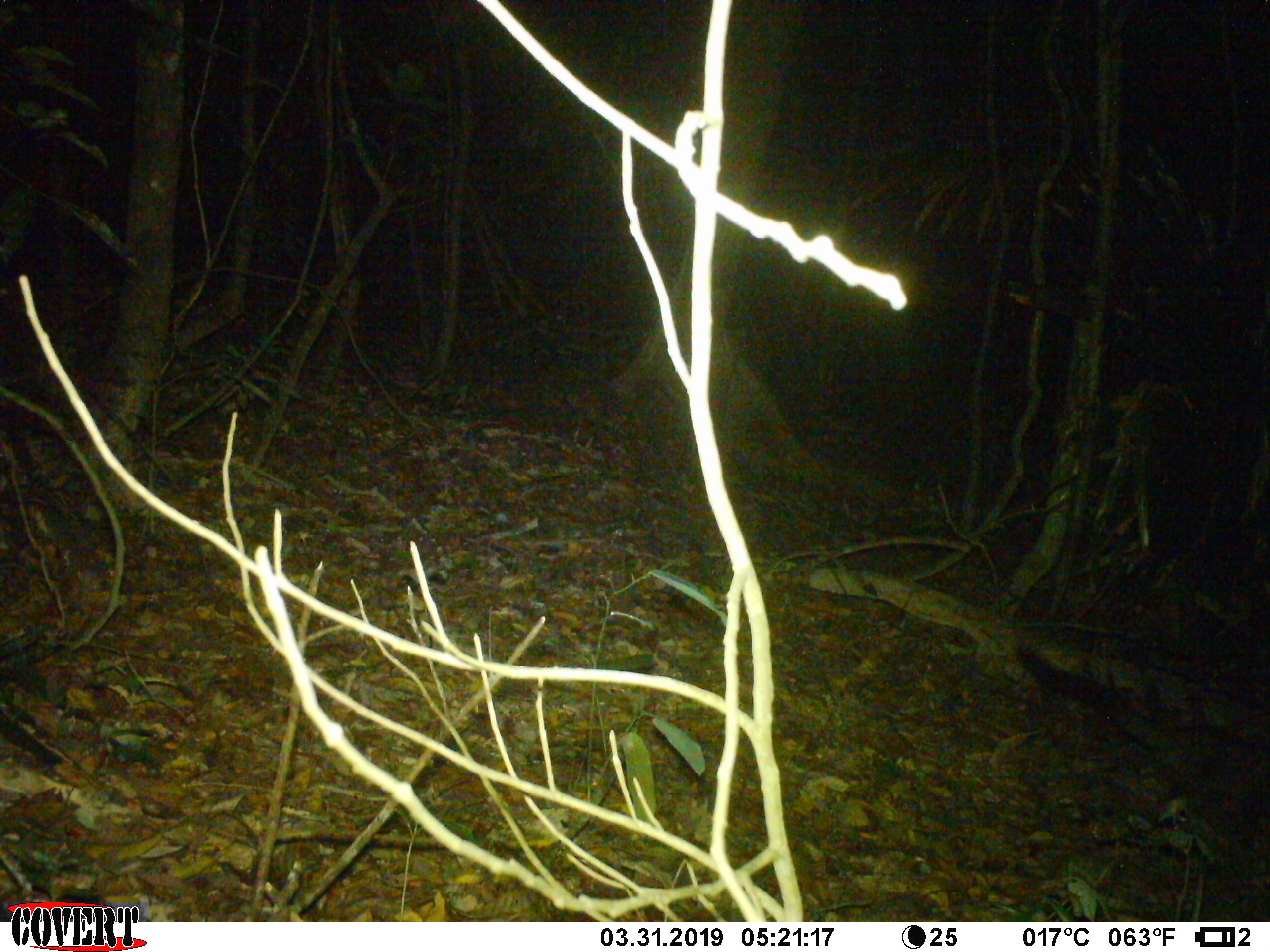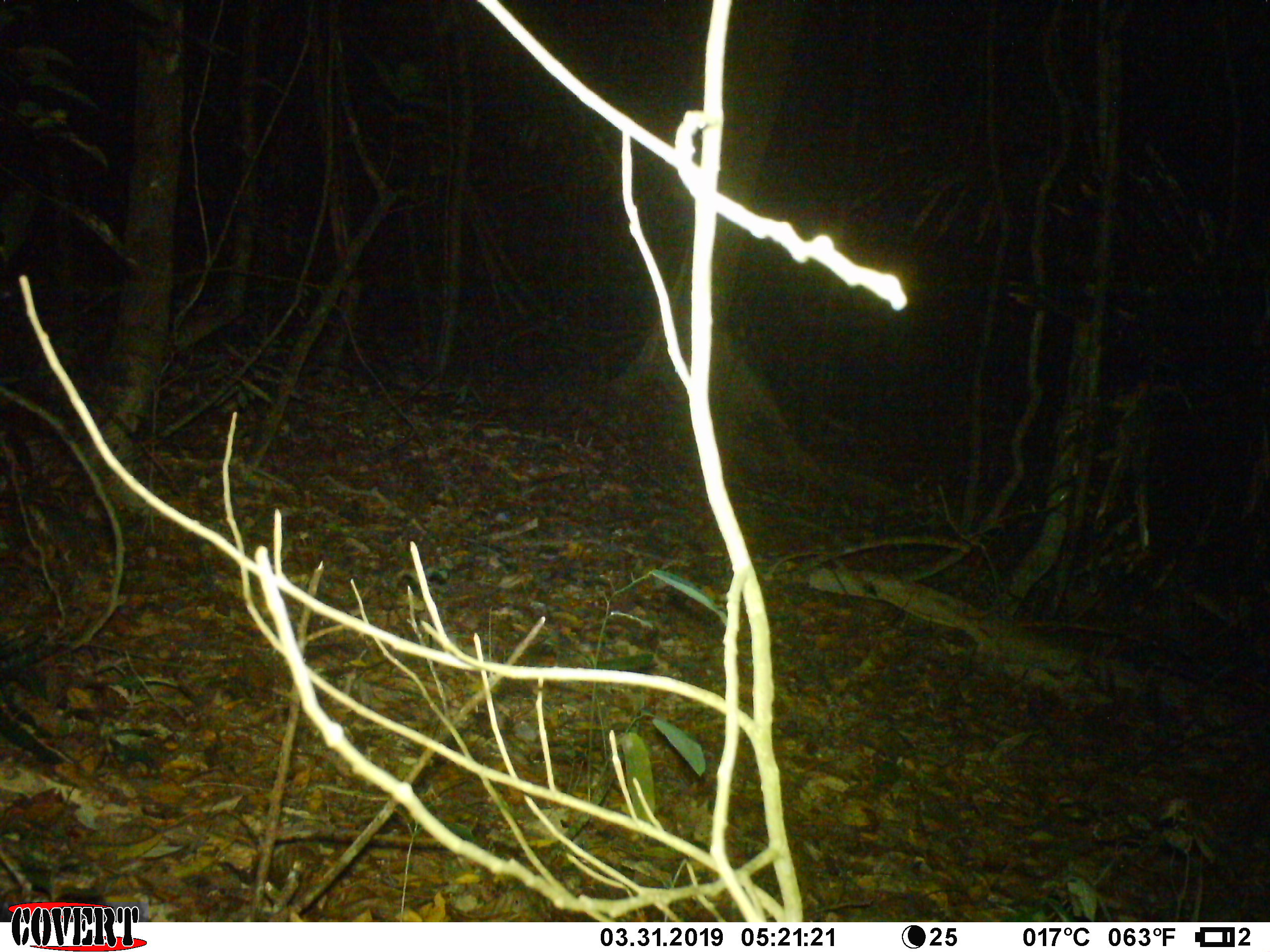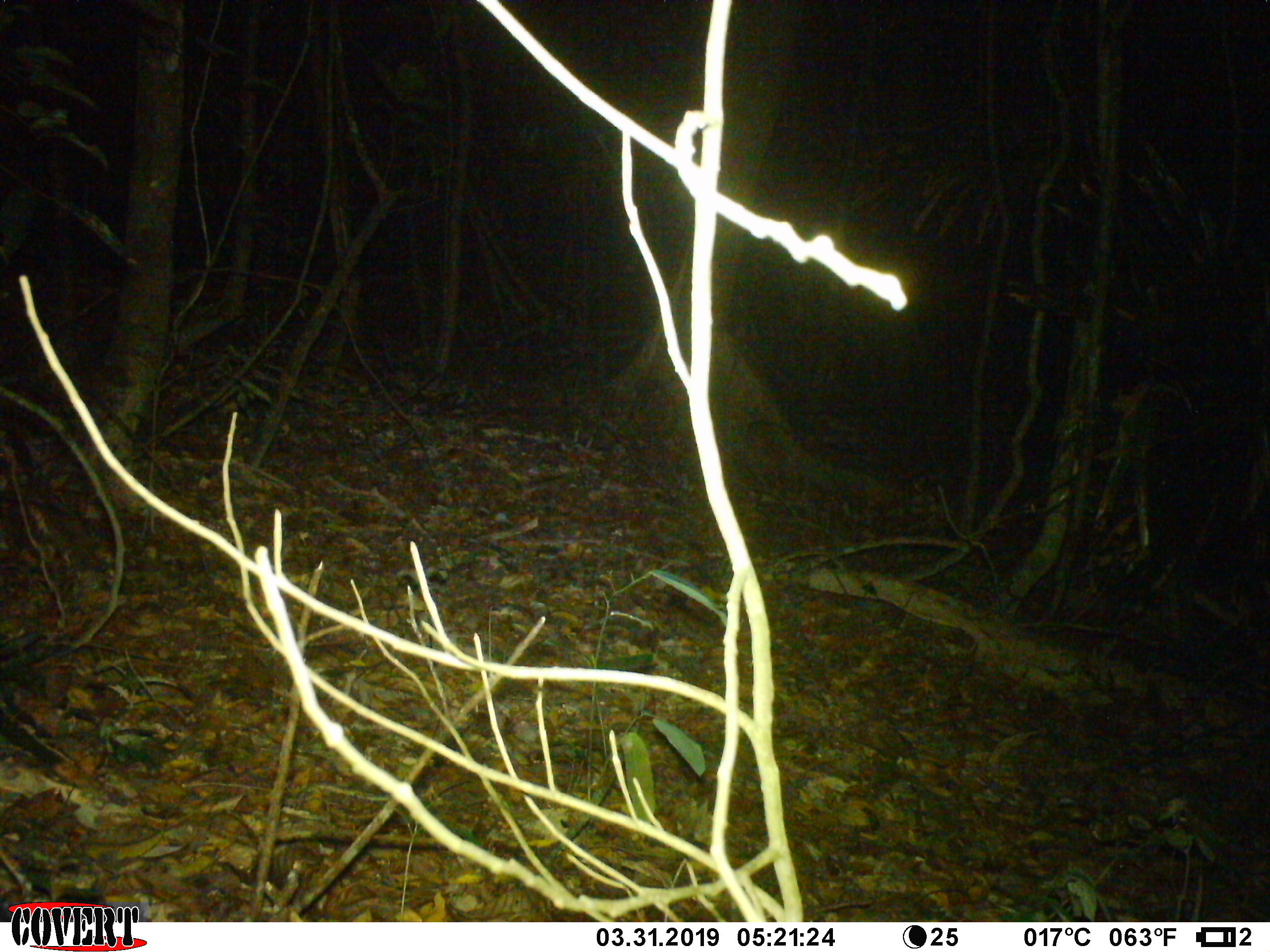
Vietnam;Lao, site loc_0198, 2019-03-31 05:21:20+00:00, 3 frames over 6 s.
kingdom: Animalia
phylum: Chordata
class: Mammalia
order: Carnivora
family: Viverridae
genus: Paradoxurus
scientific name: Paradoxurus hermaphroditus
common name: common palm civet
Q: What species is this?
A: Common palm civet (Paradoxurus hermaphroditus).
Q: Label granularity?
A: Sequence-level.